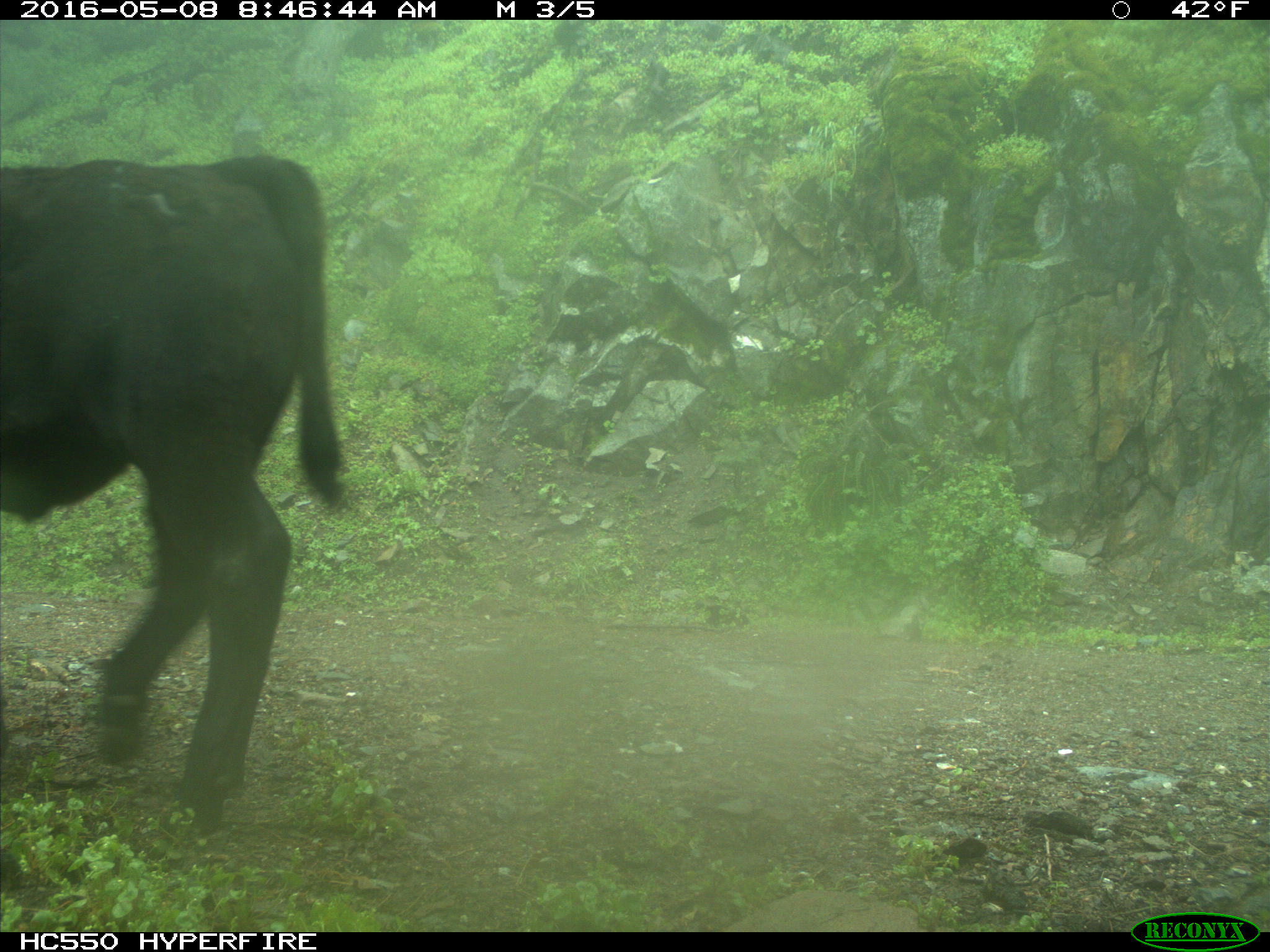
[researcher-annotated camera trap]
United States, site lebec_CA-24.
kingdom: Animalia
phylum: Chordata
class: Mammalia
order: Artiodactyla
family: Bovidae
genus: Bos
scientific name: Bos taurus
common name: domestic cow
Bos taurus (domestic cow).